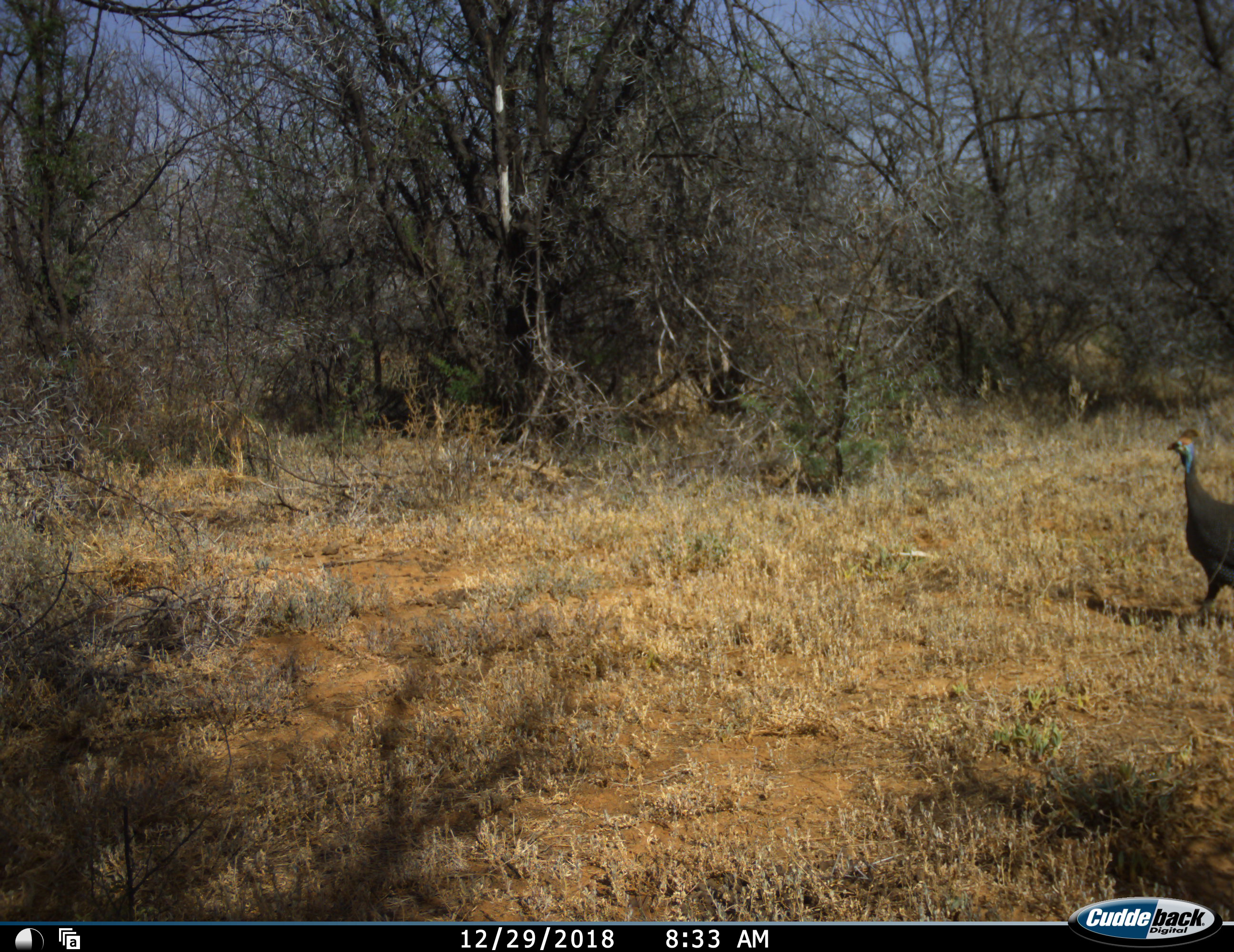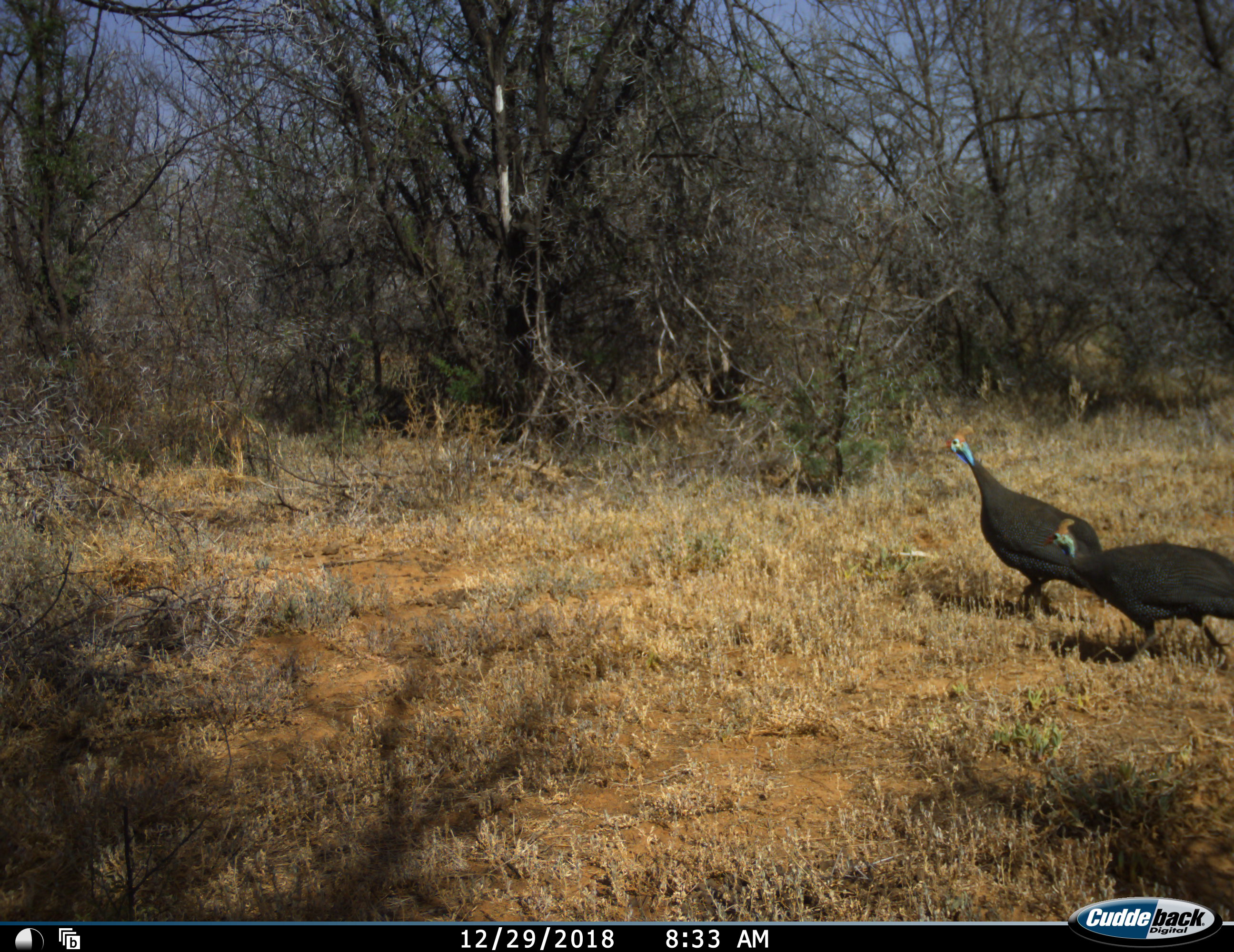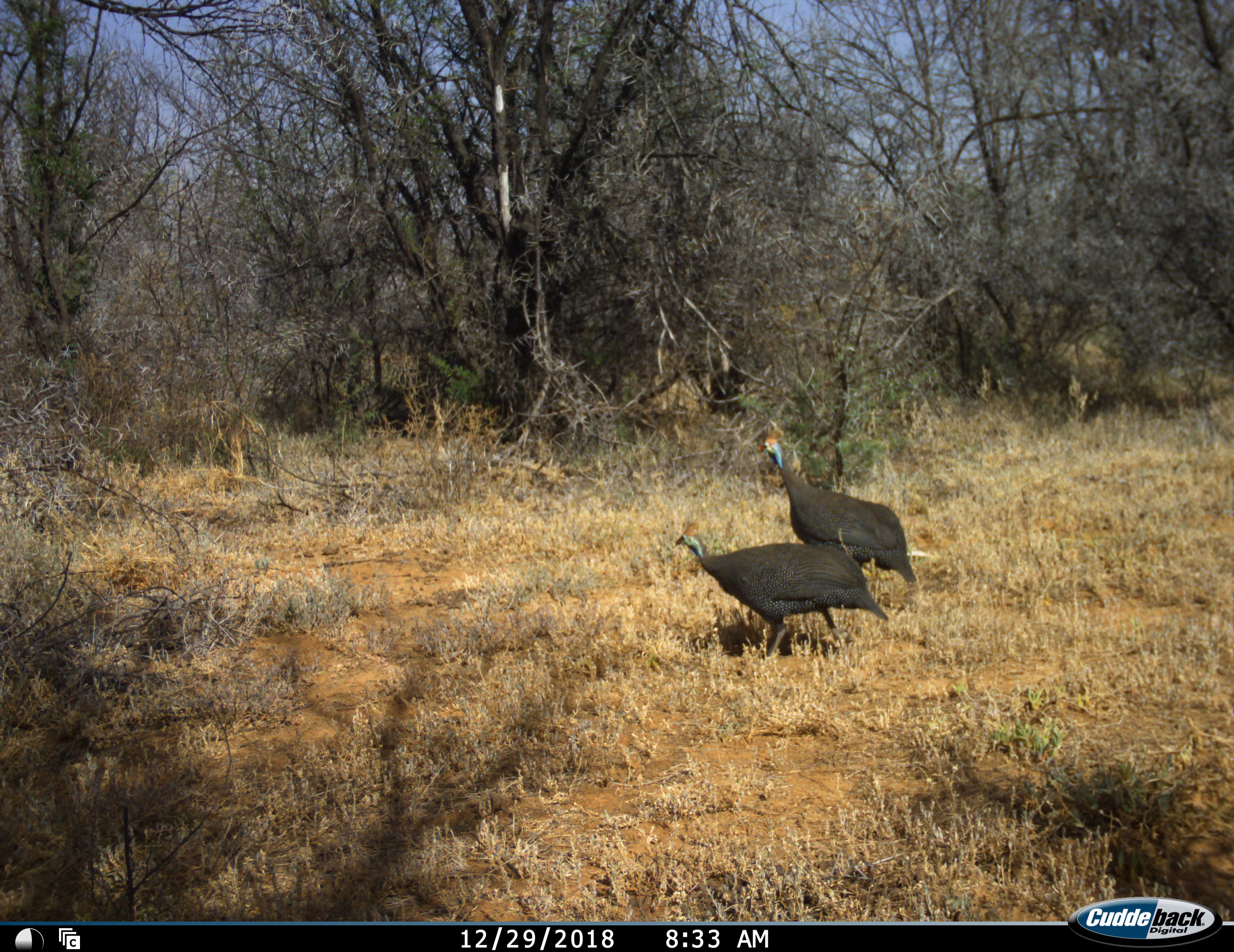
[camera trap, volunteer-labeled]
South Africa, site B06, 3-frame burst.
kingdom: Animalia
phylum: Chordata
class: Aves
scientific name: Aves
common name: bird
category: birdother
Birdother (bird) (Aves), count 2. Behavior (volunteer vote fractions): standing 0%, resting 0%, moving 100%, interacting 0%. Young present (vote fraction): 0%. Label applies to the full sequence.